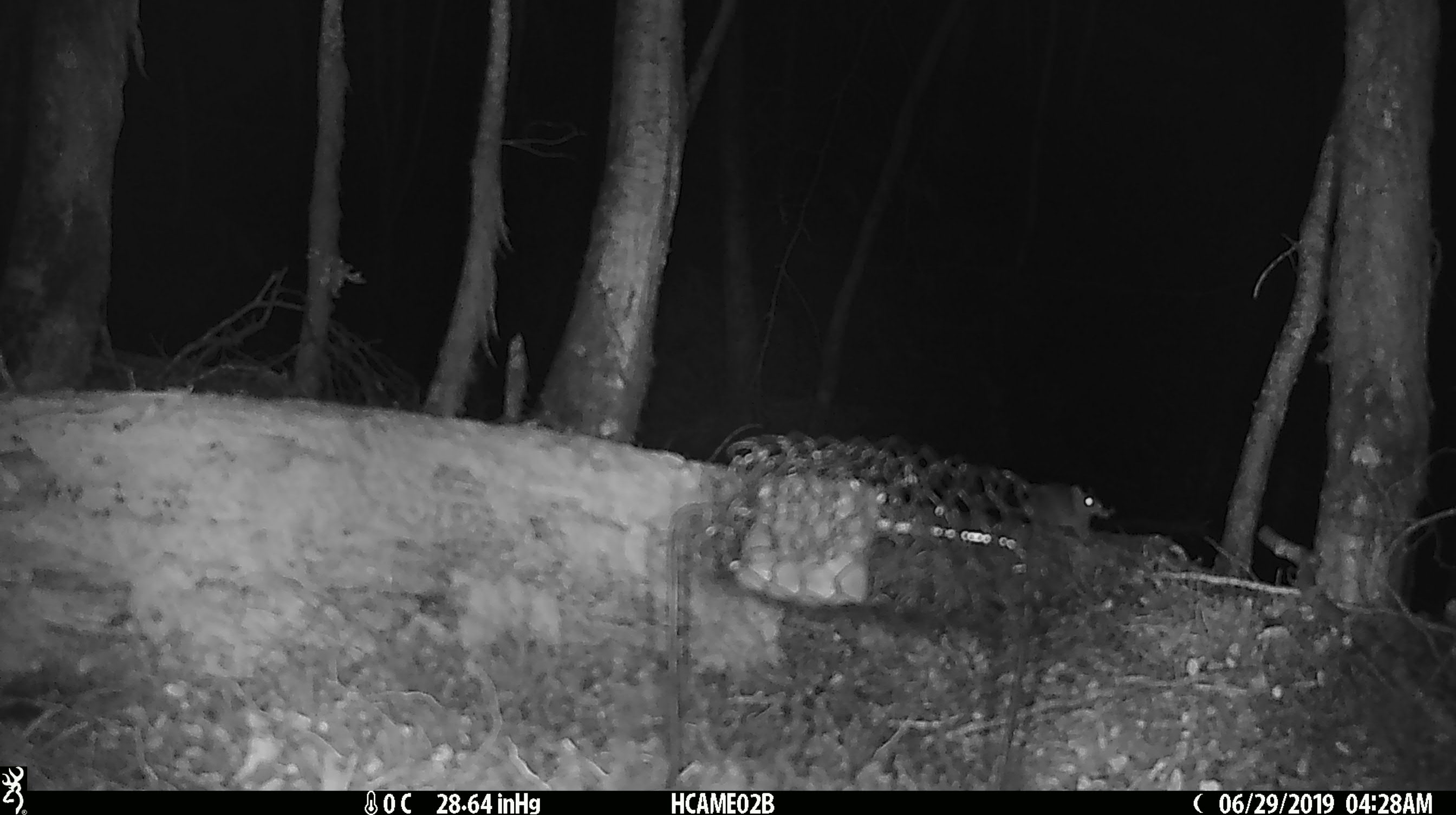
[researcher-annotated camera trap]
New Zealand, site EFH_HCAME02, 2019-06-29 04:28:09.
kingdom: Animalia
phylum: Chordata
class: Mammalia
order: Rodentia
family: Muridae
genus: Mus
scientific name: Mus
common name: mouse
Mouse (Mus).